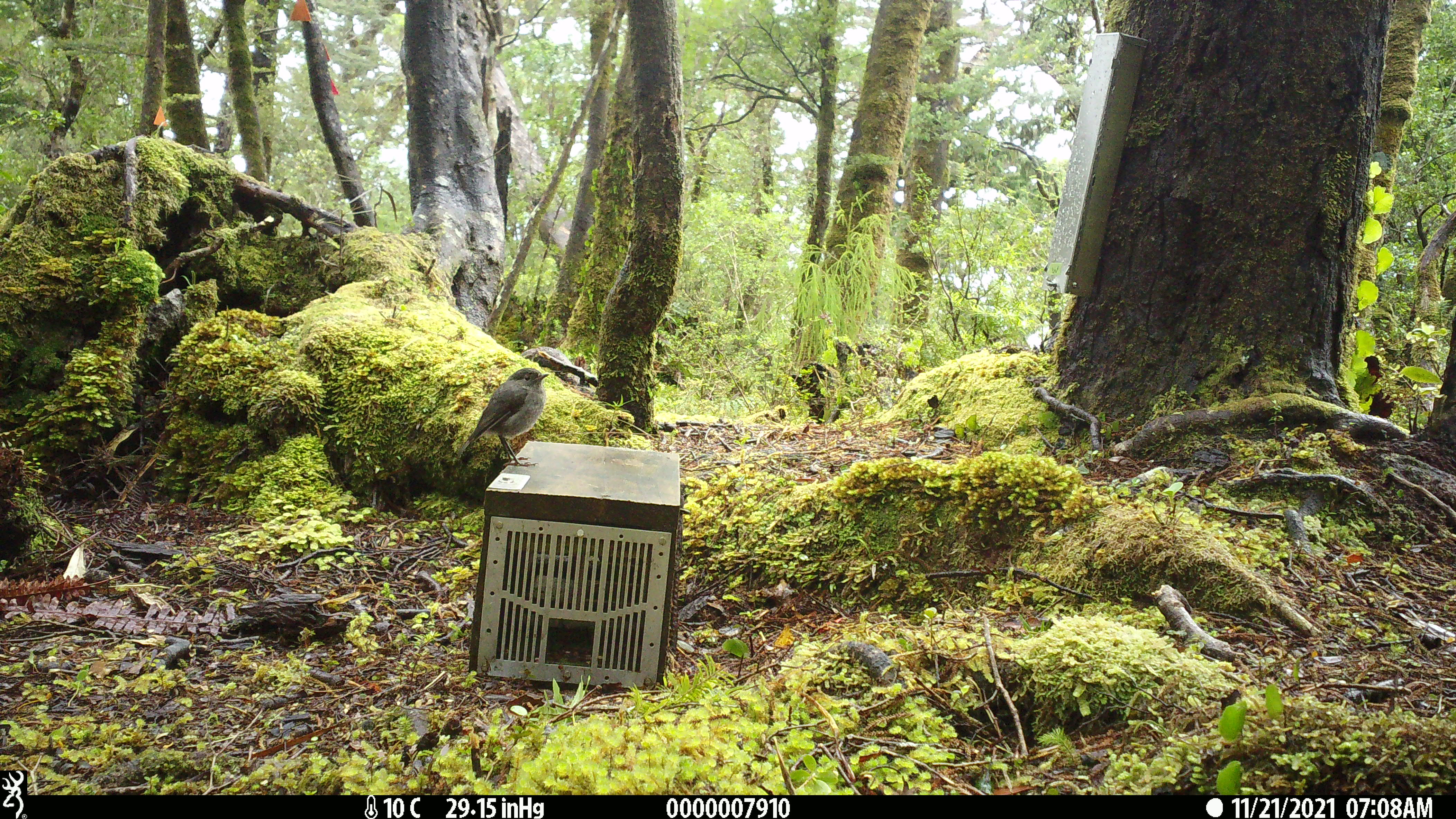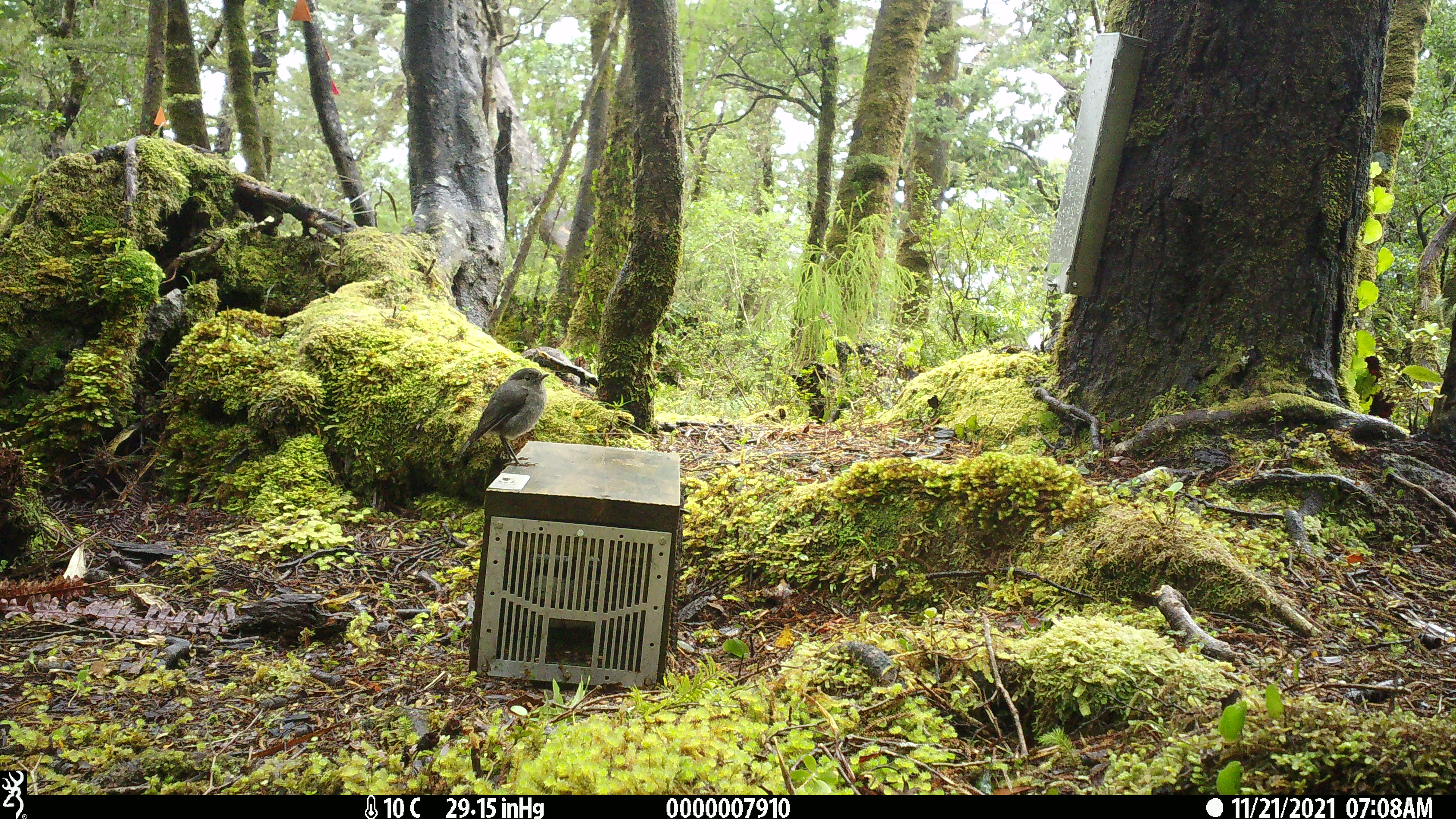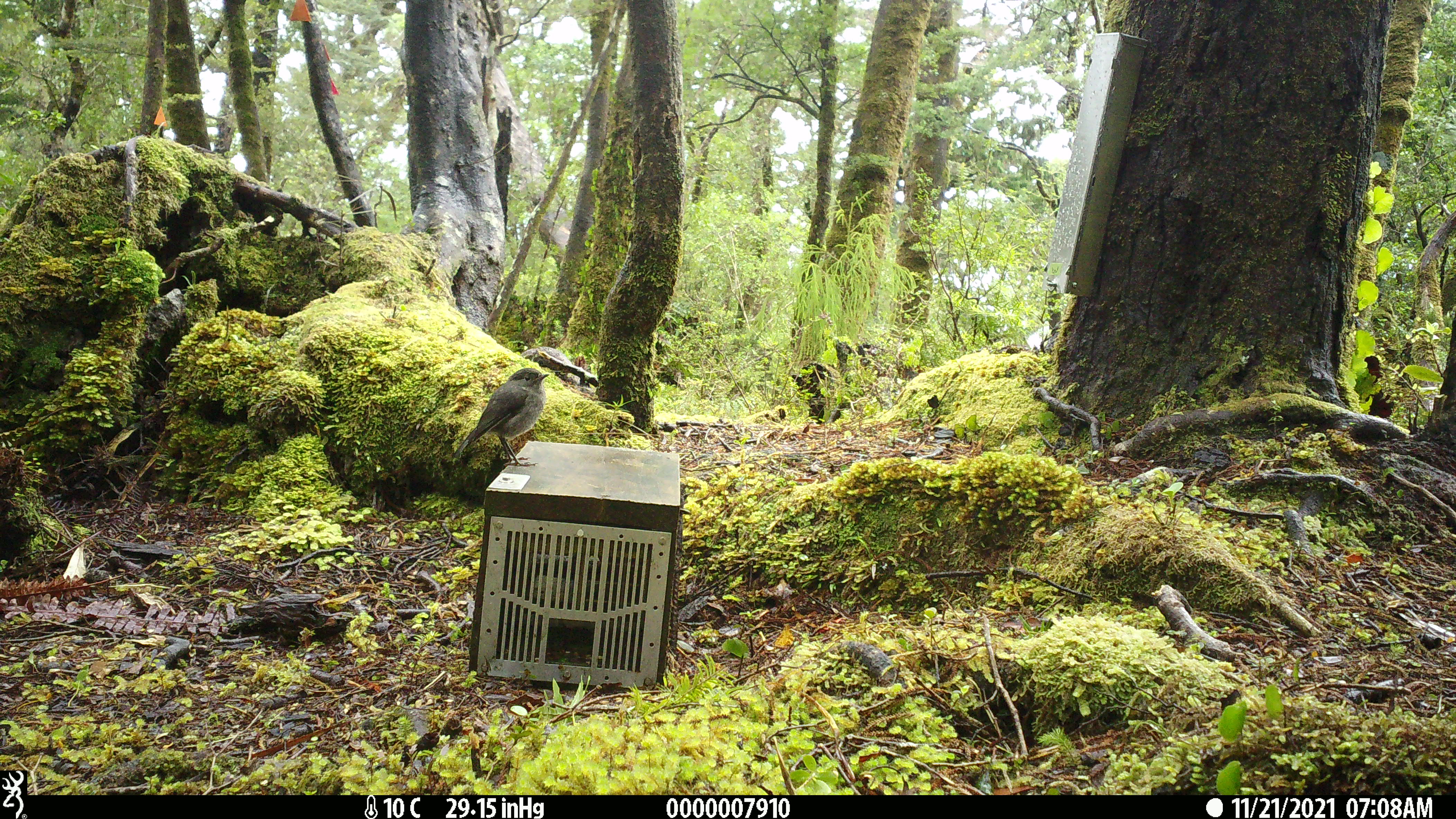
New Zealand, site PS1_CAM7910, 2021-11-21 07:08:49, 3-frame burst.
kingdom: Animalia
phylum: Chordata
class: Aves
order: Passeriformes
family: Petroicidae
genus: Petroica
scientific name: Petroica australis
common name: new zealand robin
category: robin